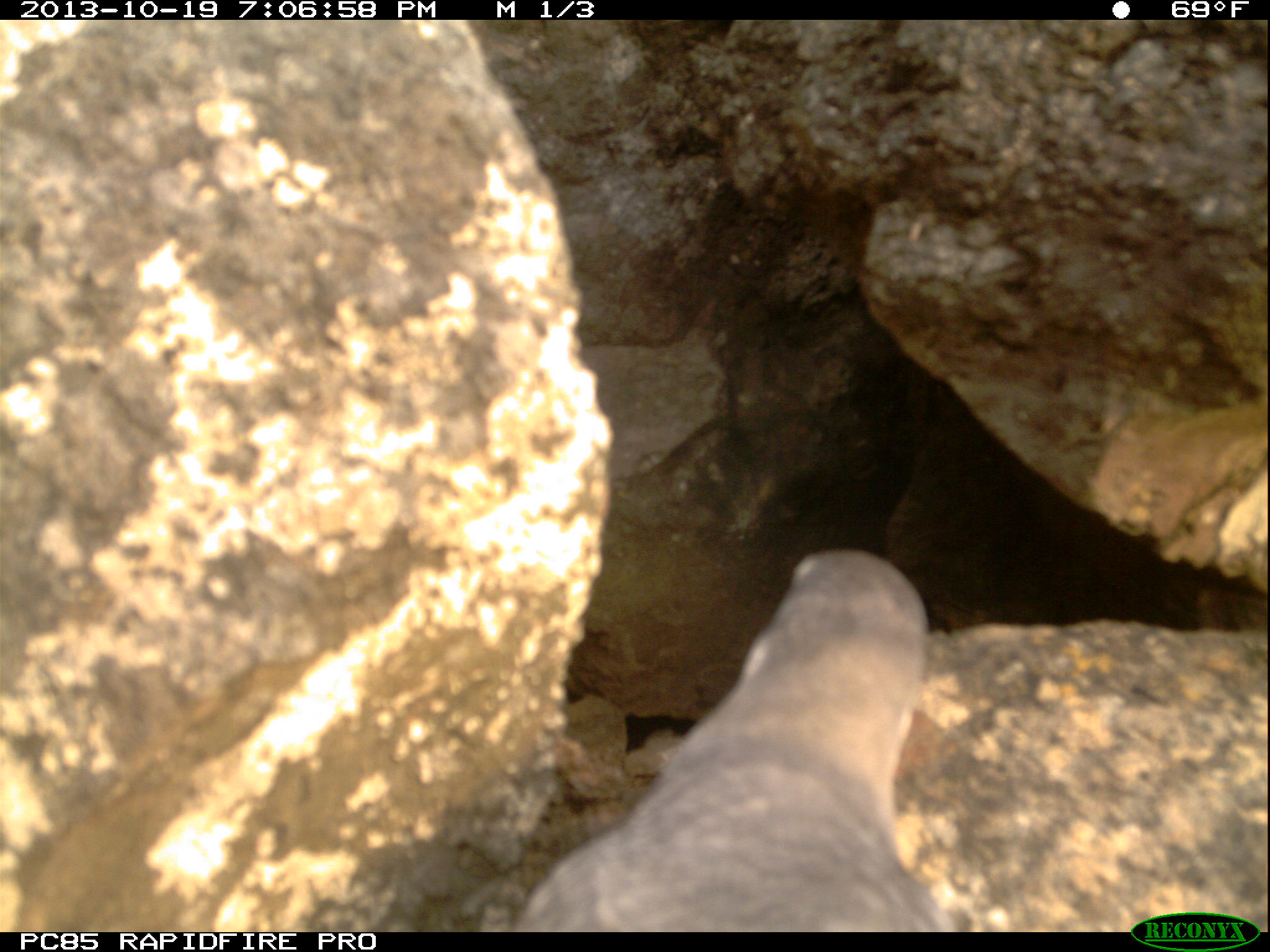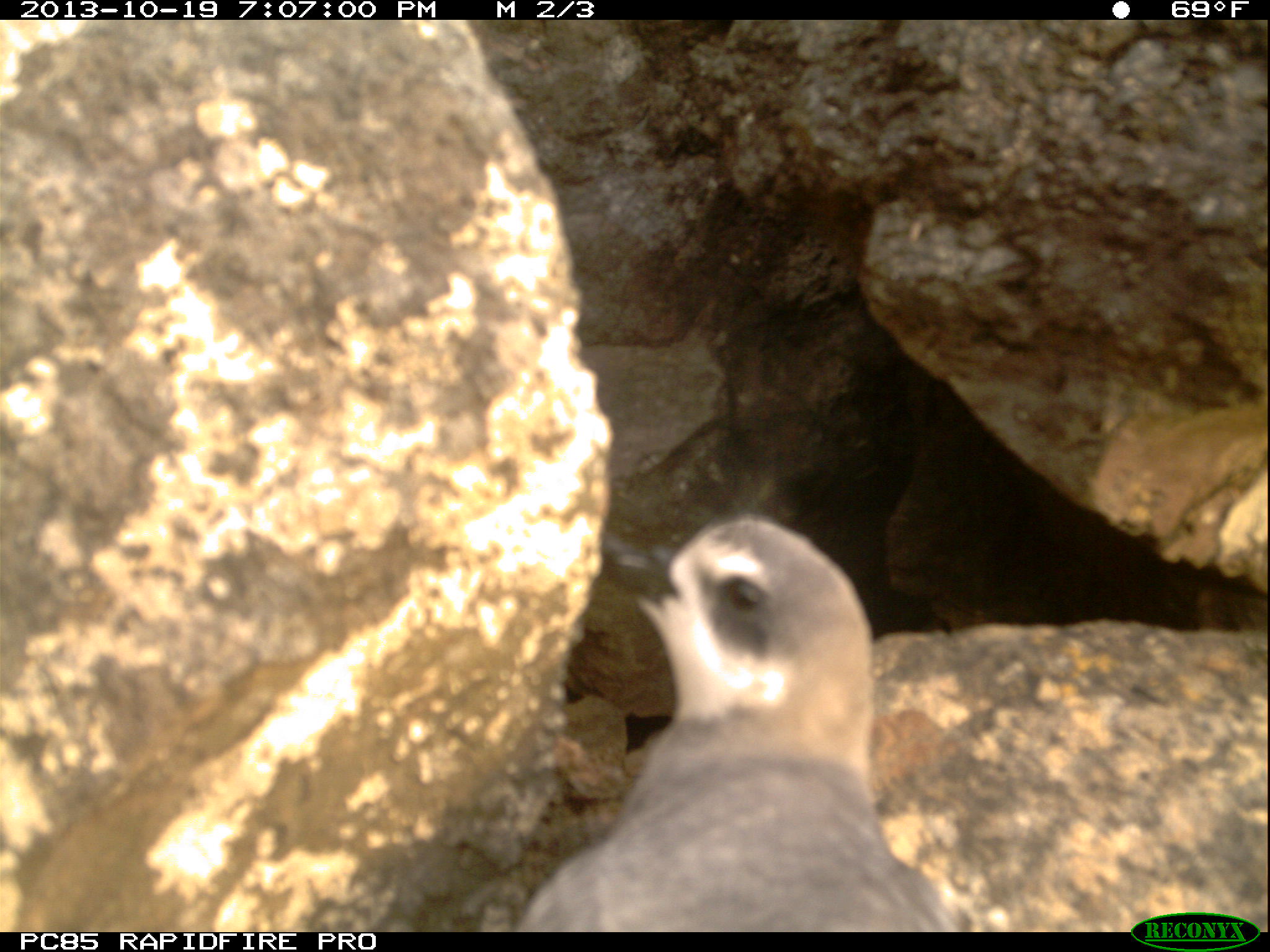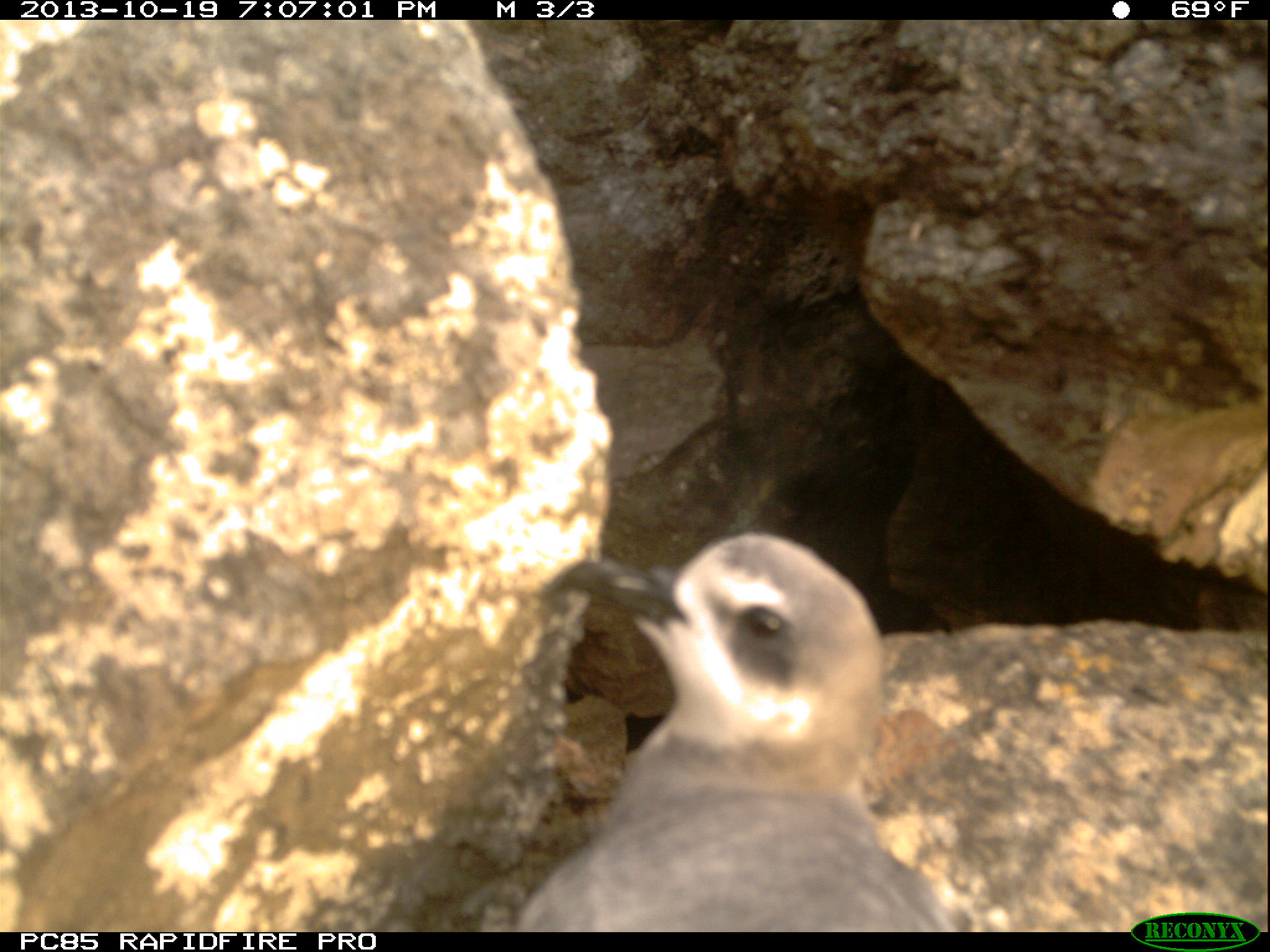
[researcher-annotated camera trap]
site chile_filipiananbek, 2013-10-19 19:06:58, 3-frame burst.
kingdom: Animalia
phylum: Chordata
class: Aves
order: Procellariiformes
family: Procellariidae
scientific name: Procellariidae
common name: petrel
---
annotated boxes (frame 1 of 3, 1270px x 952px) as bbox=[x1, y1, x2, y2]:
petrel: bbox=[510, 539, 953, 934]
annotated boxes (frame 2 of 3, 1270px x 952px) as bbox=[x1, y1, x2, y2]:
petrel: bbox=[512, 503, 960, 930]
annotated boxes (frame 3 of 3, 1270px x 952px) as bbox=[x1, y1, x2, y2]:
petrel: bbox=[510, 528, 950, 929]